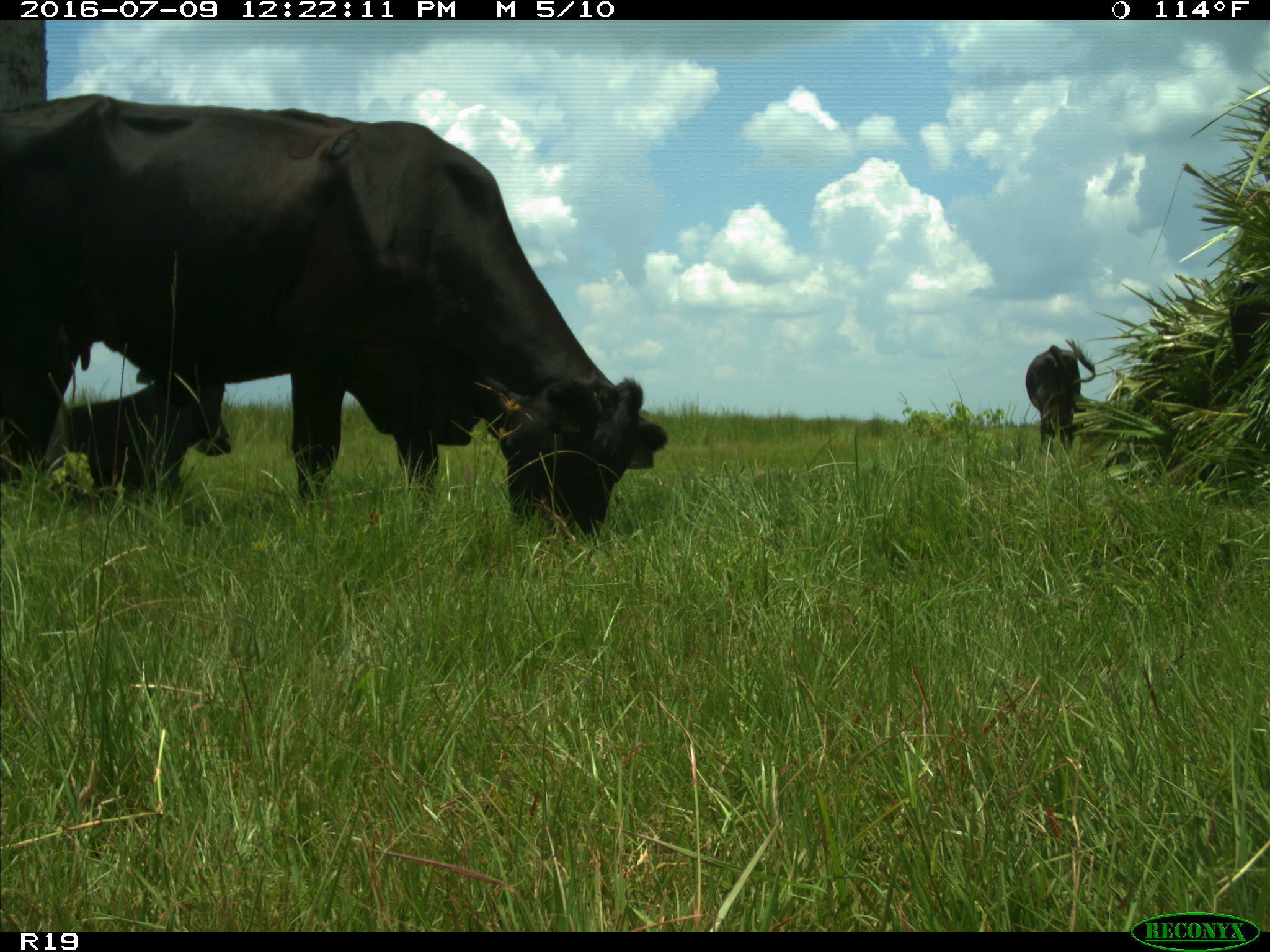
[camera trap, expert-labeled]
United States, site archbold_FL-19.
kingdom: Animalia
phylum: Chordata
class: Mammalia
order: Artiodactyla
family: Bovidae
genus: Bos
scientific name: Bos taurus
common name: domestic cow